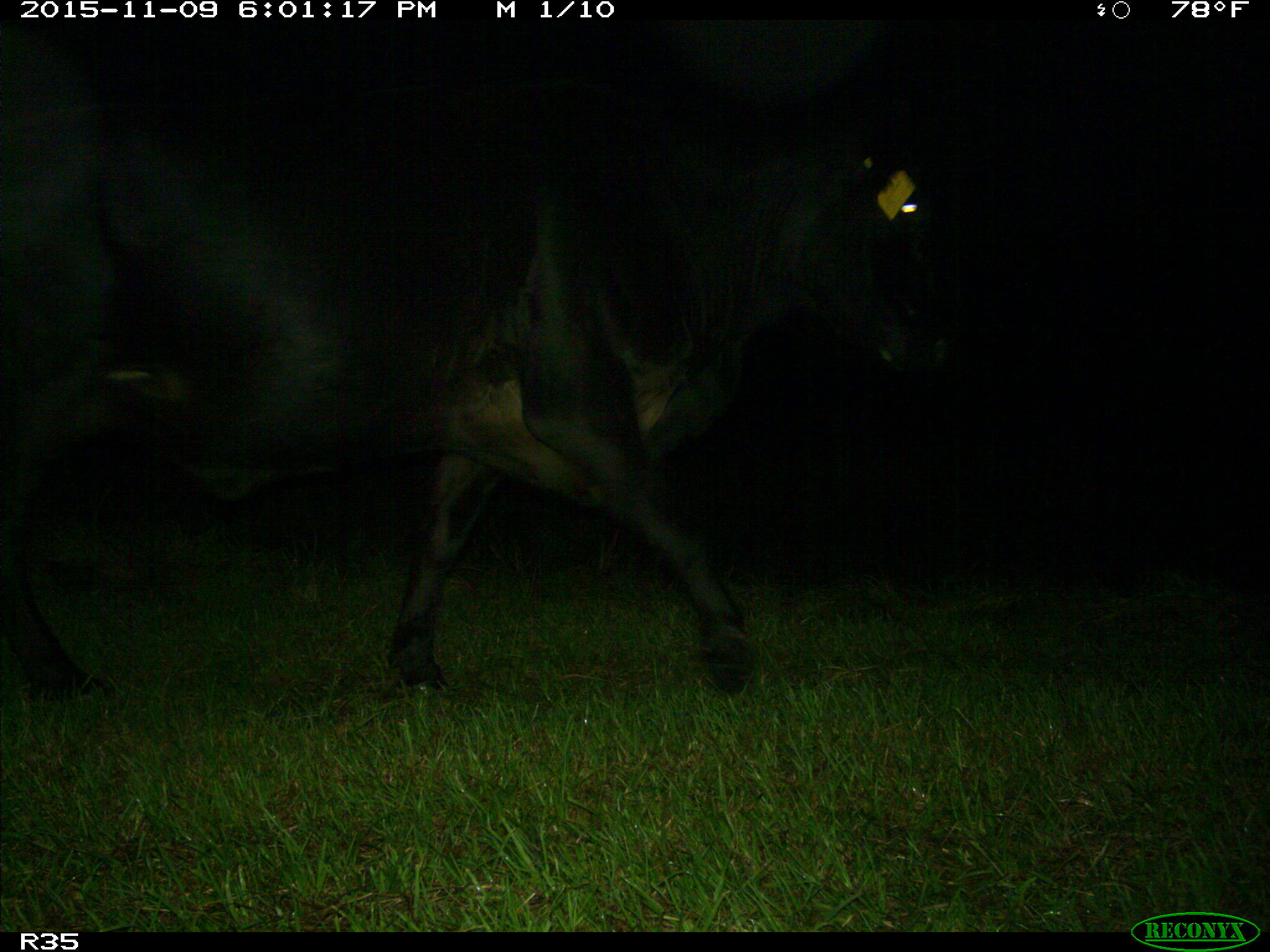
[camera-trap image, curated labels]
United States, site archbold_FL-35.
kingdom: Animalia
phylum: Chordata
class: Mammalia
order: Artiodactyla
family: Bovidae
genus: Bos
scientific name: Bos taurus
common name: domestic cow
Bos taurus (domestic cow).